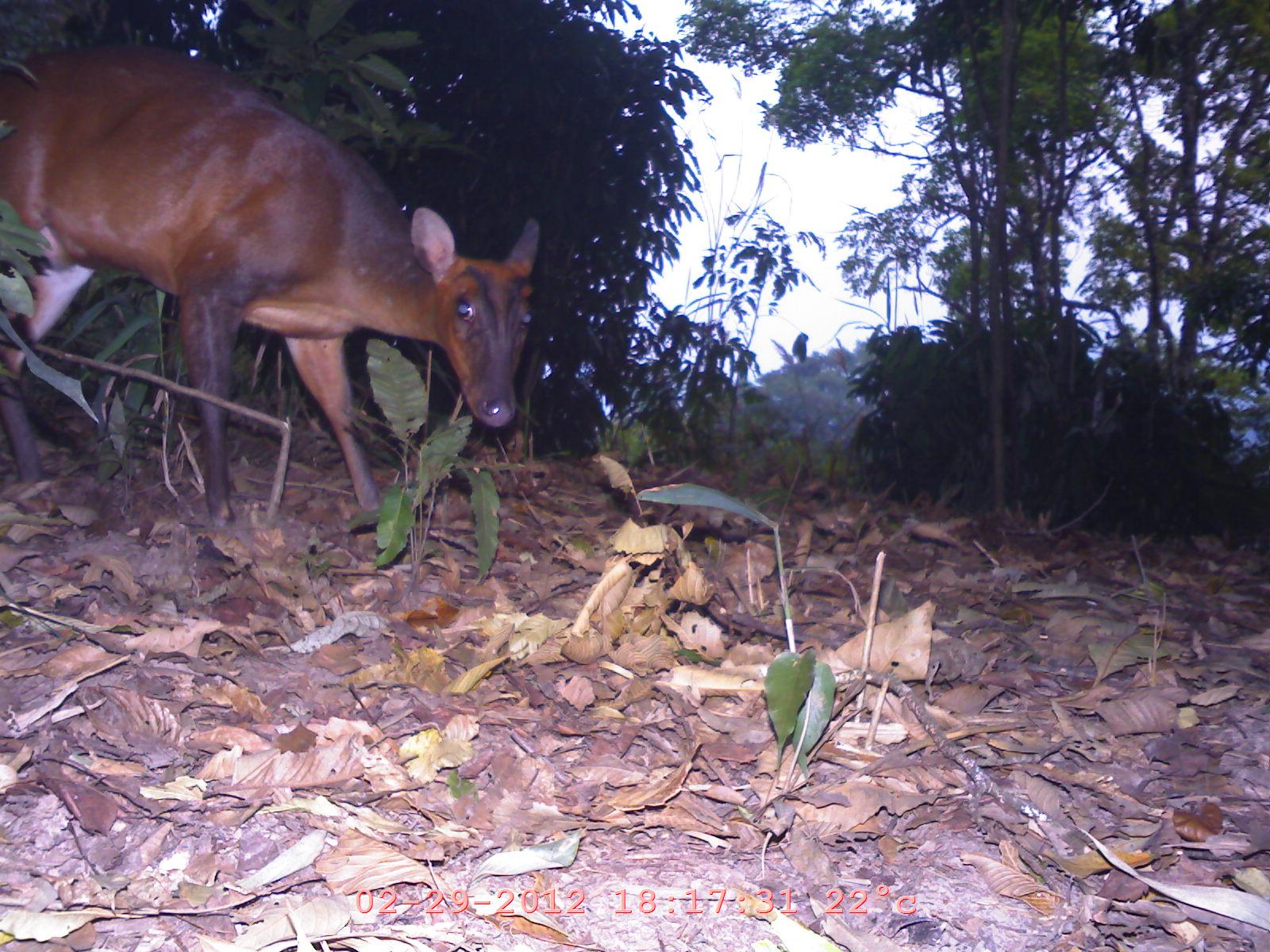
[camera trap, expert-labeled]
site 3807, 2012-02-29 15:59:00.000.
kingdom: Animalia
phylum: Chordata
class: Mammalia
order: Artiodactyla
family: Cervidae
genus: Muntiacus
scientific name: Muntiacus muntjak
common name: southern red muntjac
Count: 1.